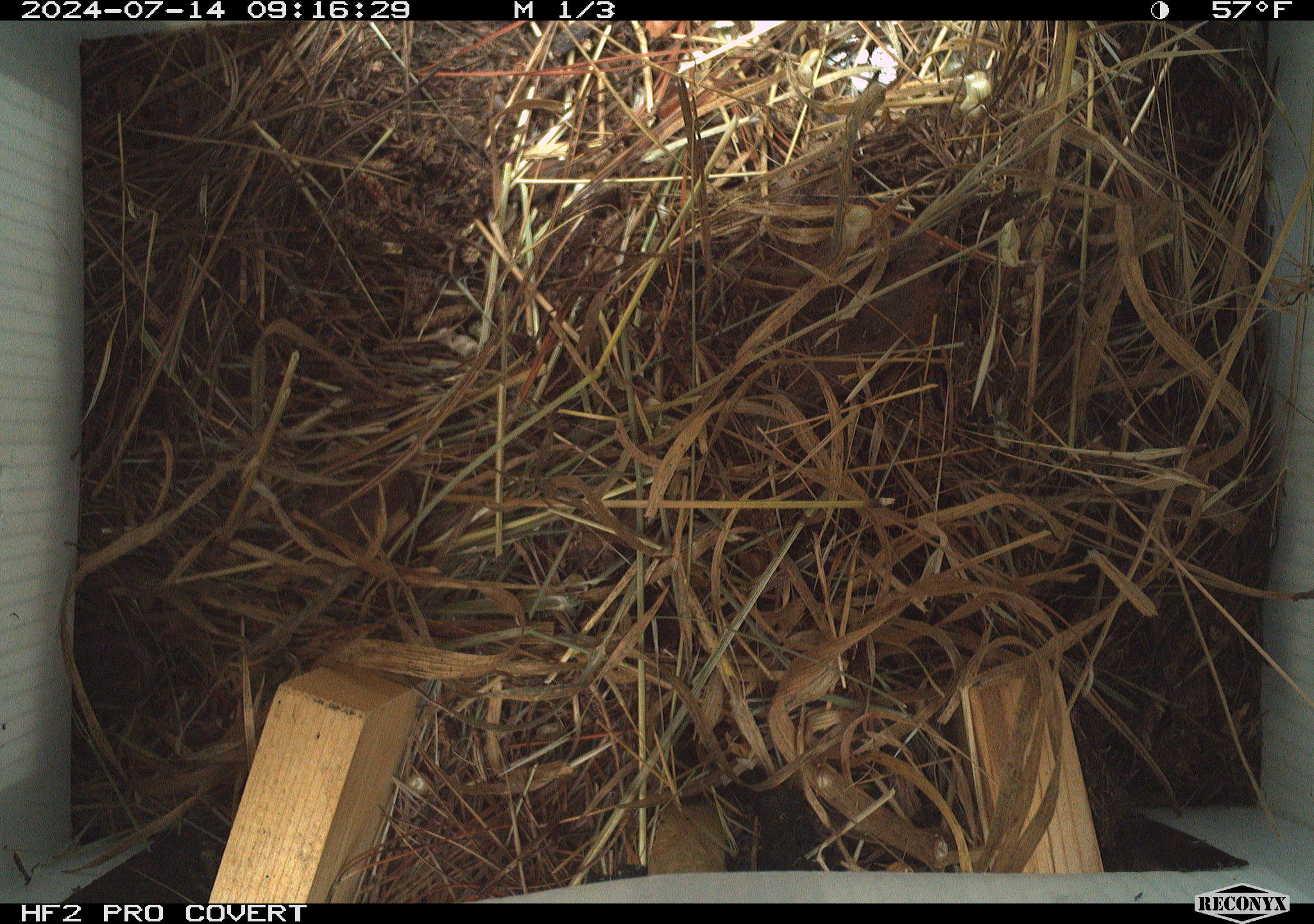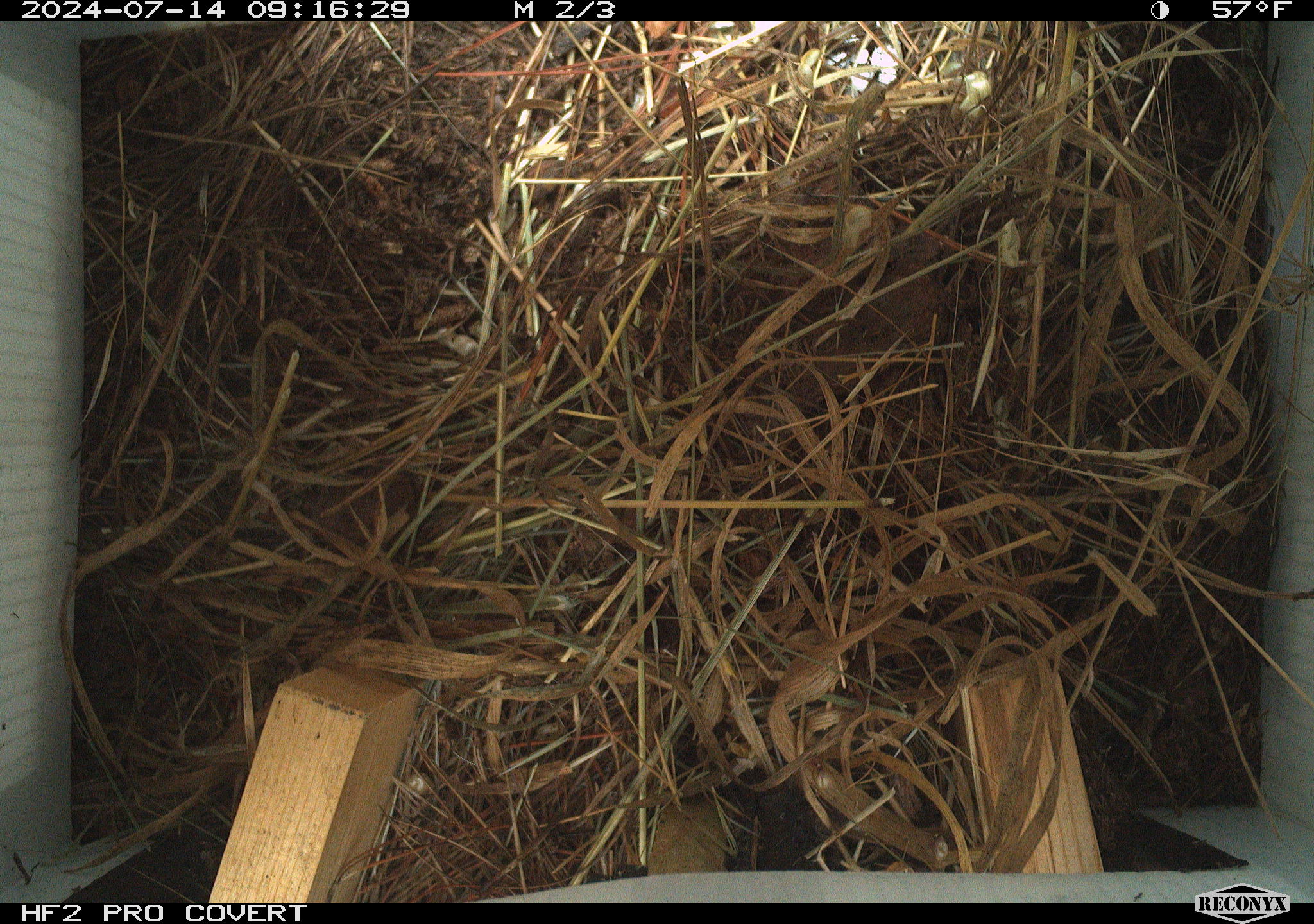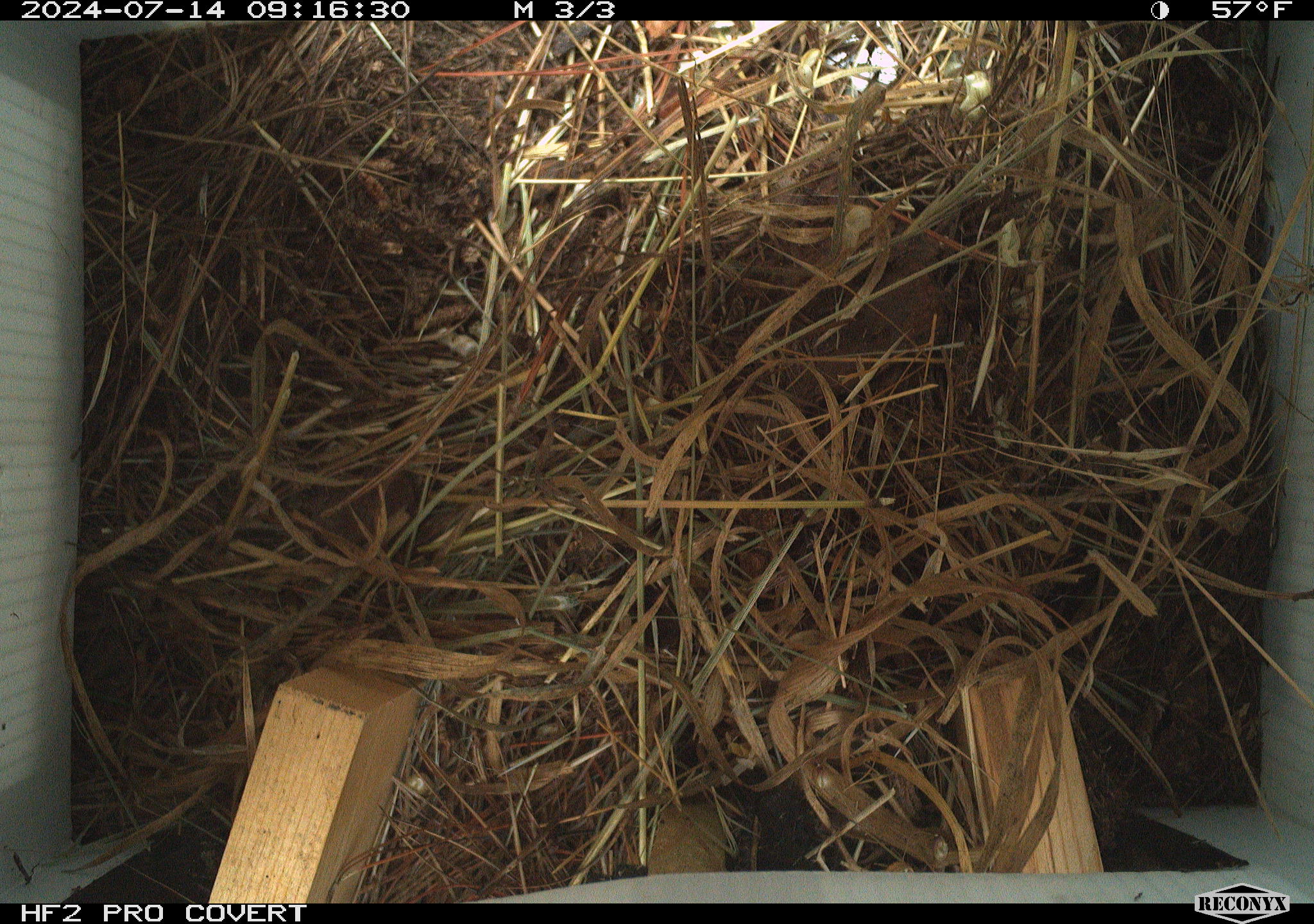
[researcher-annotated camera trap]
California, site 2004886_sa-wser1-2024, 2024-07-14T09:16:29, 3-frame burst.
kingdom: Animalia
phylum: Chordata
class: Mammalia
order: Rodentia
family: Cricetidae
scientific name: Arvicolinae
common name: voles, lemmings, and muskrats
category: arvicolinae subfamily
Arvicolinae subfamily (voles, lemmings, and muskrats) (Arvicolinae).